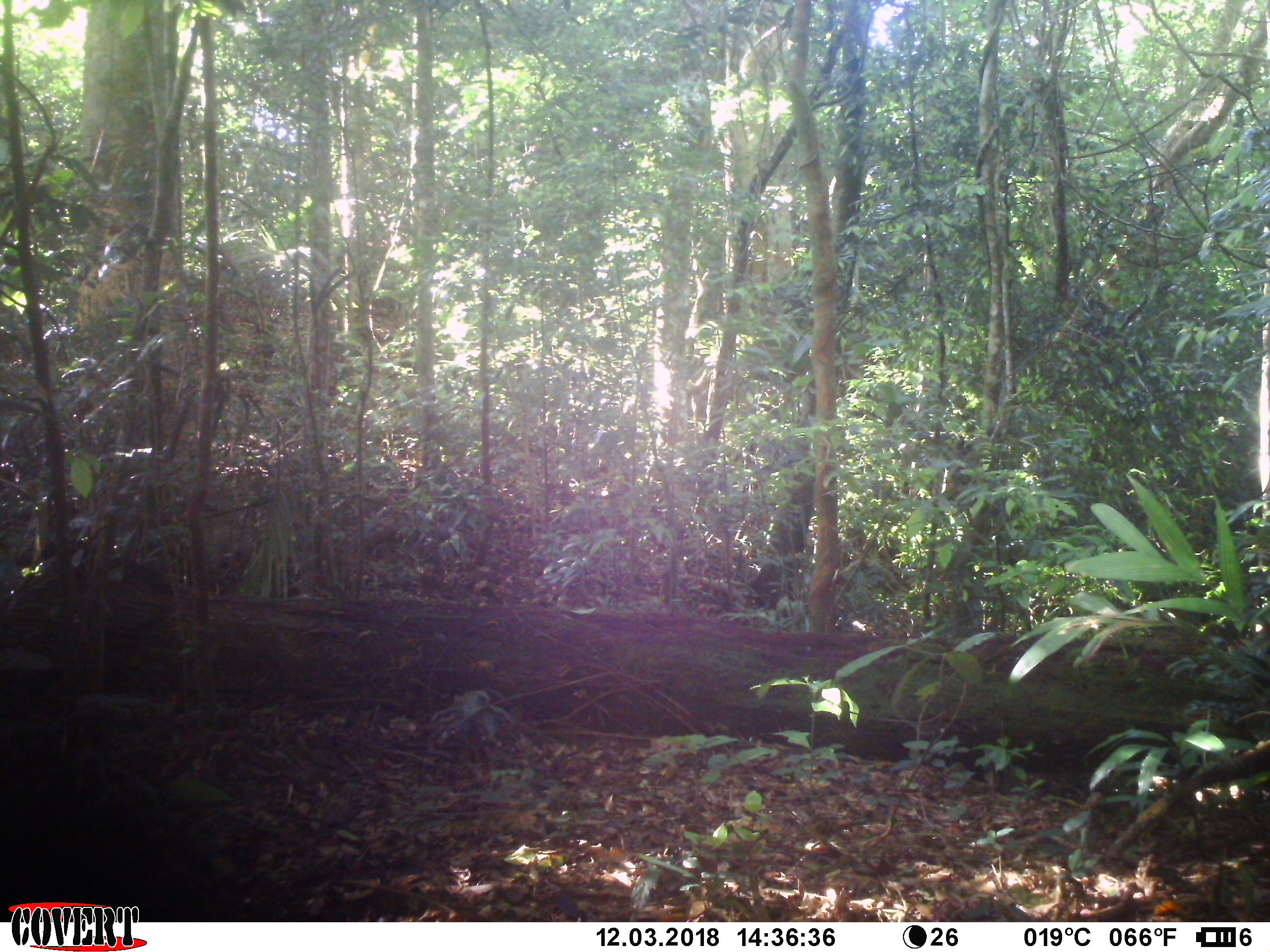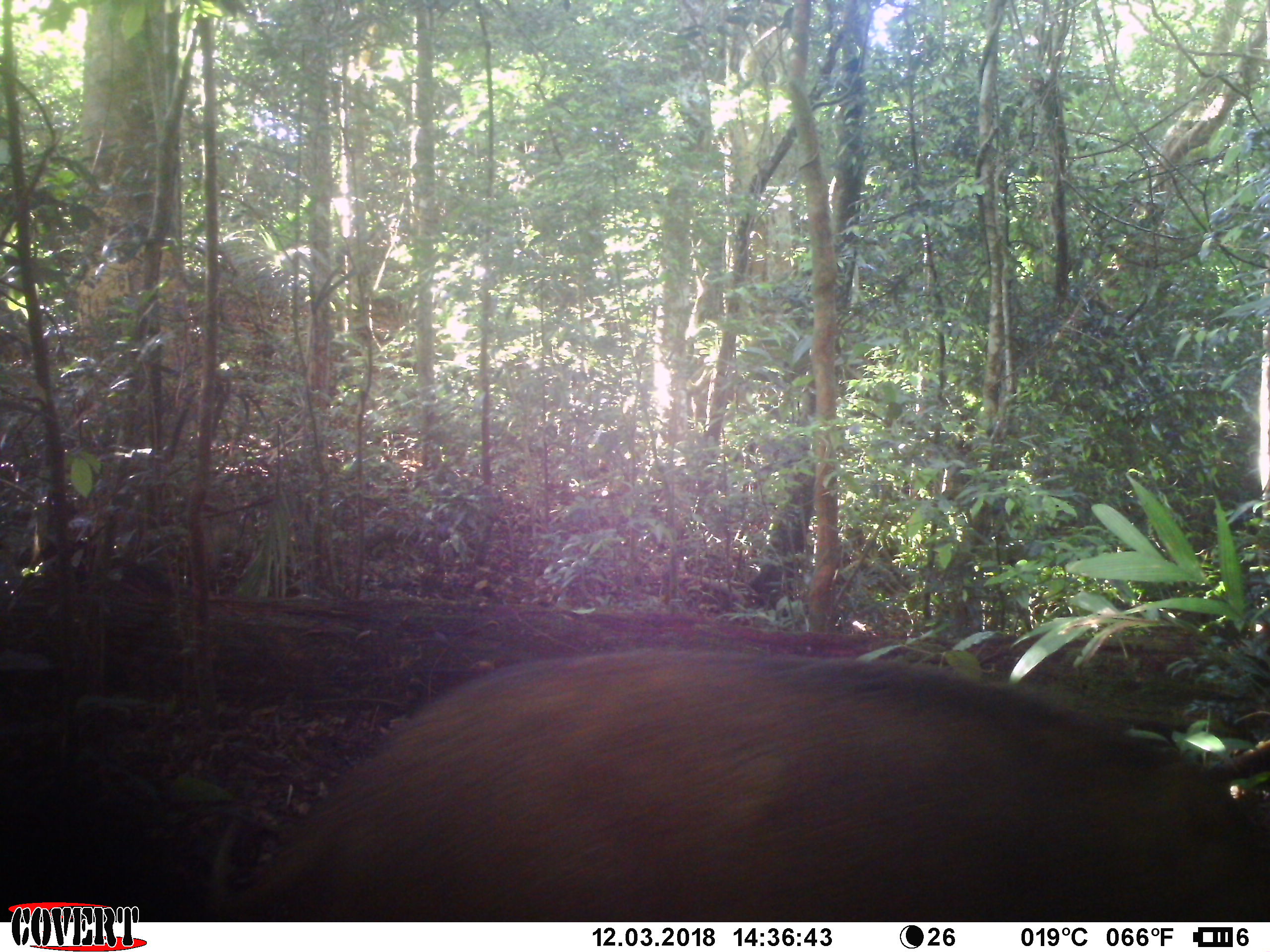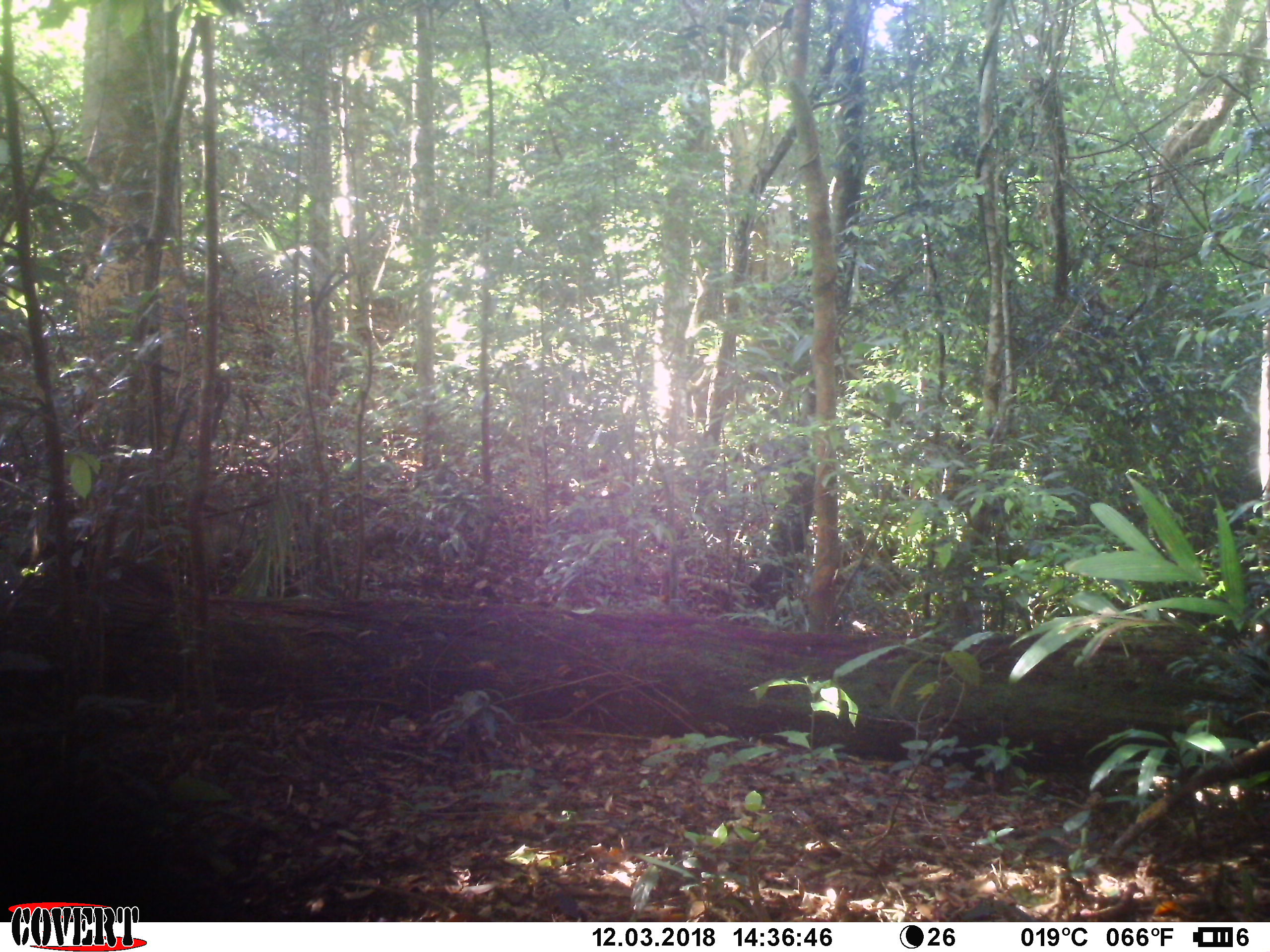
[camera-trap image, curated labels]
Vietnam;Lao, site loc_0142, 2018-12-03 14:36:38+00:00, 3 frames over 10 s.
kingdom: Animalia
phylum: Chordata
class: Mammalia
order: Artiodactyla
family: Suidae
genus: Sus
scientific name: Sus scrofa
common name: eurasian wild pig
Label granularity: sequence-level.